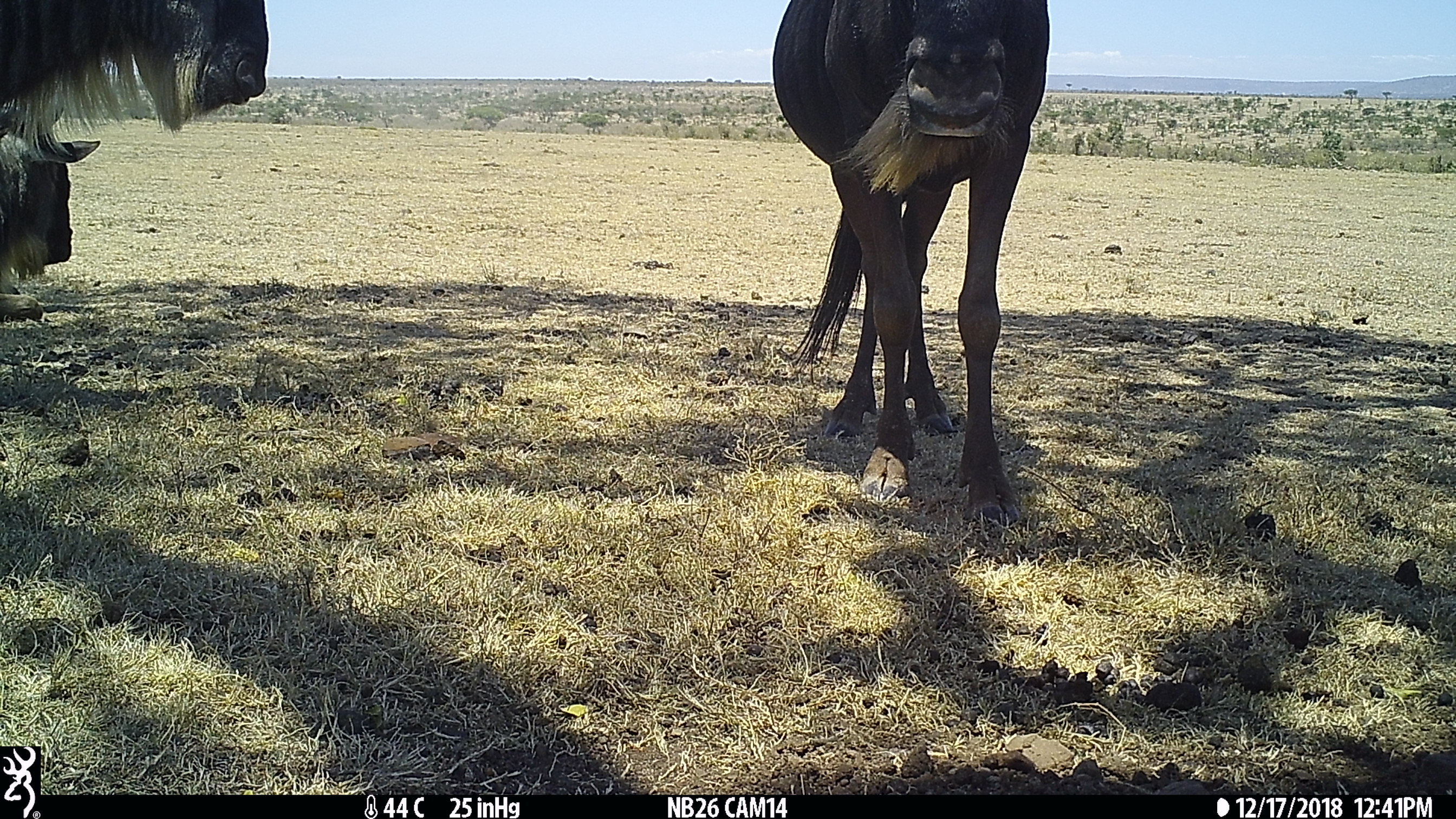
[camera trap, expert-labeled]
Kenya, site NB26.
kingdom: Animalia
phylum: Chordata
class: Mammalia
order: Artiodactyla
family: Bovidae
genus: Connochaetes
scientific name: Connochaetes taurinus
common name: blue wildebeest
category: wildebeest